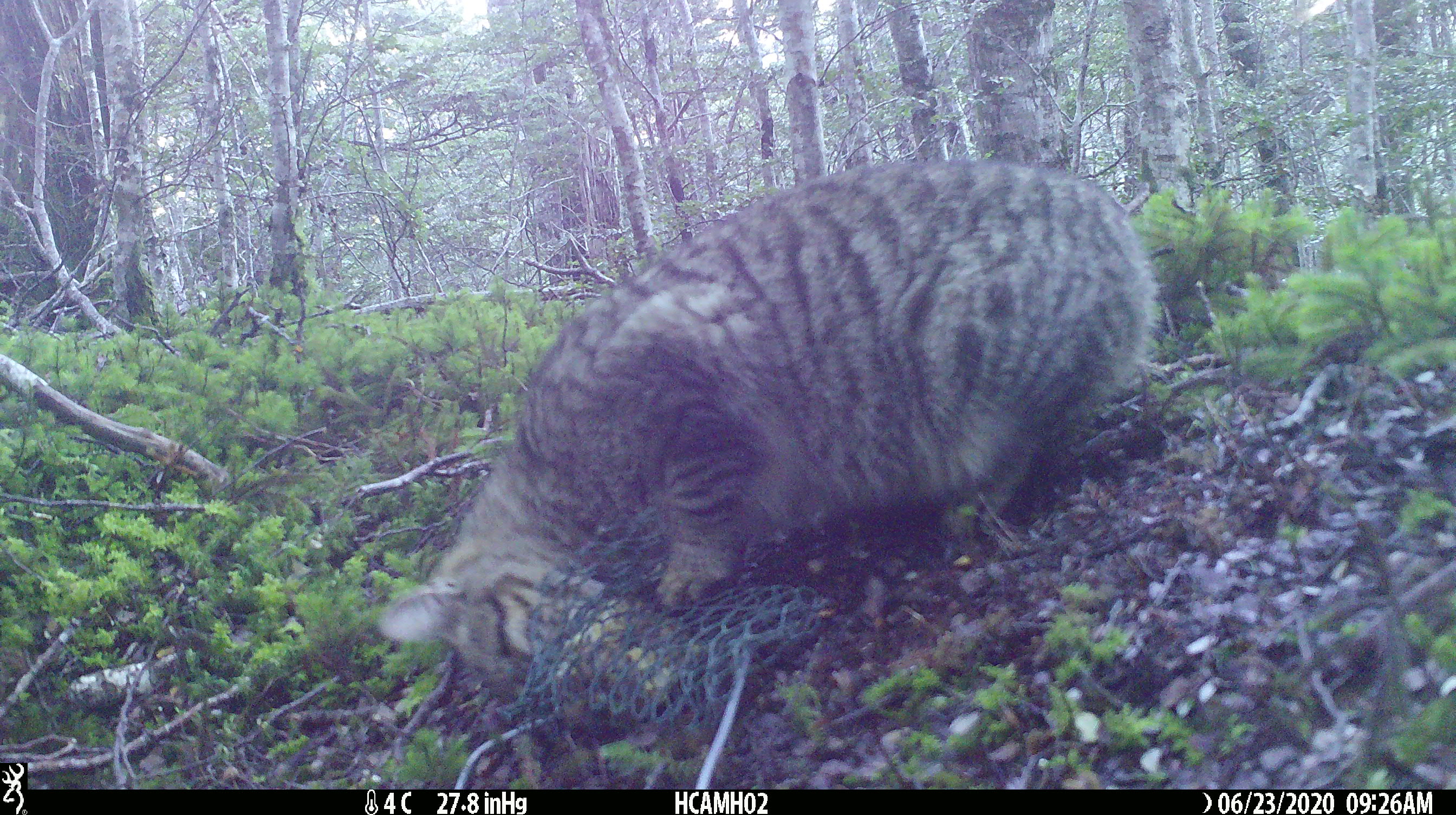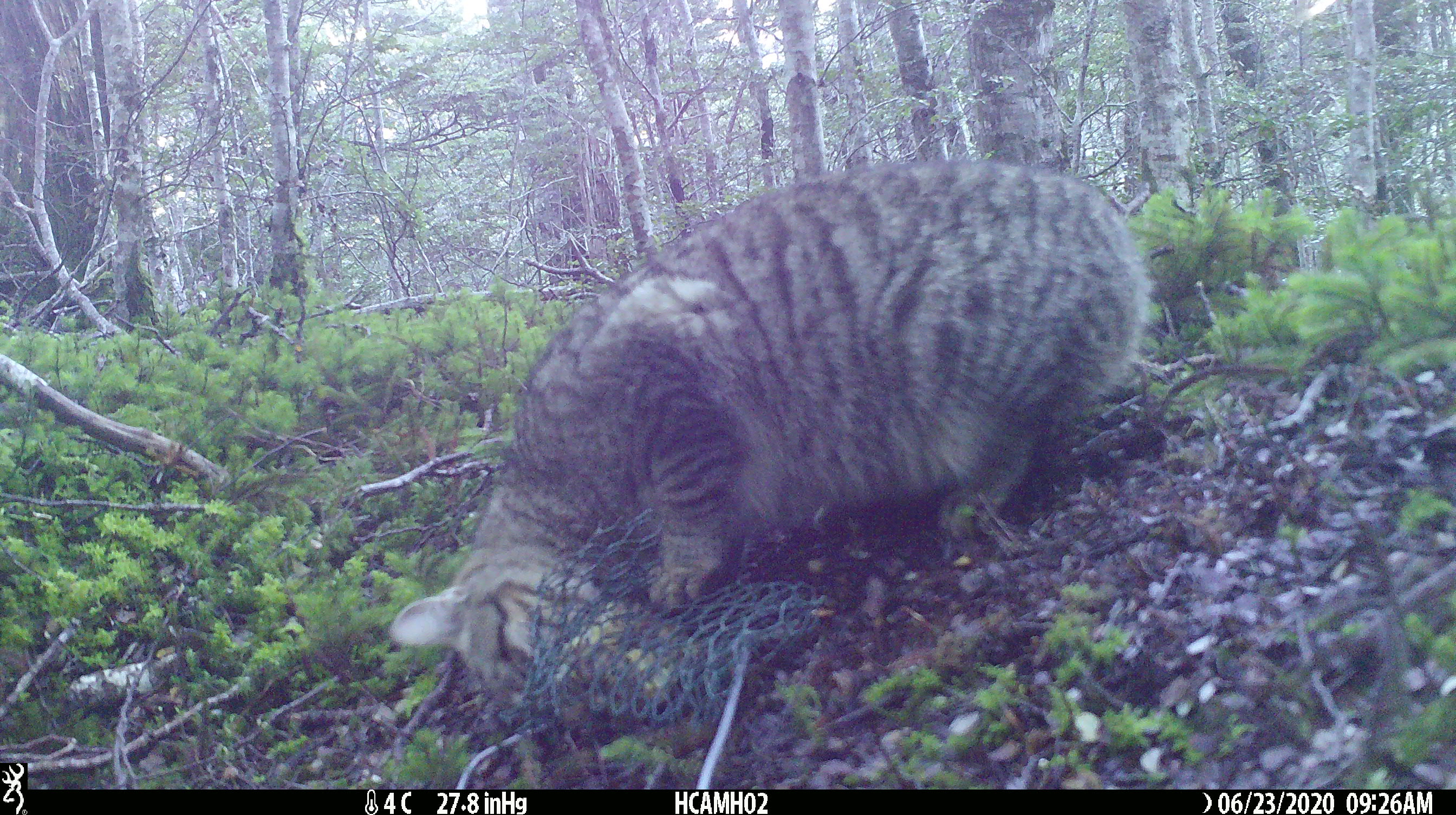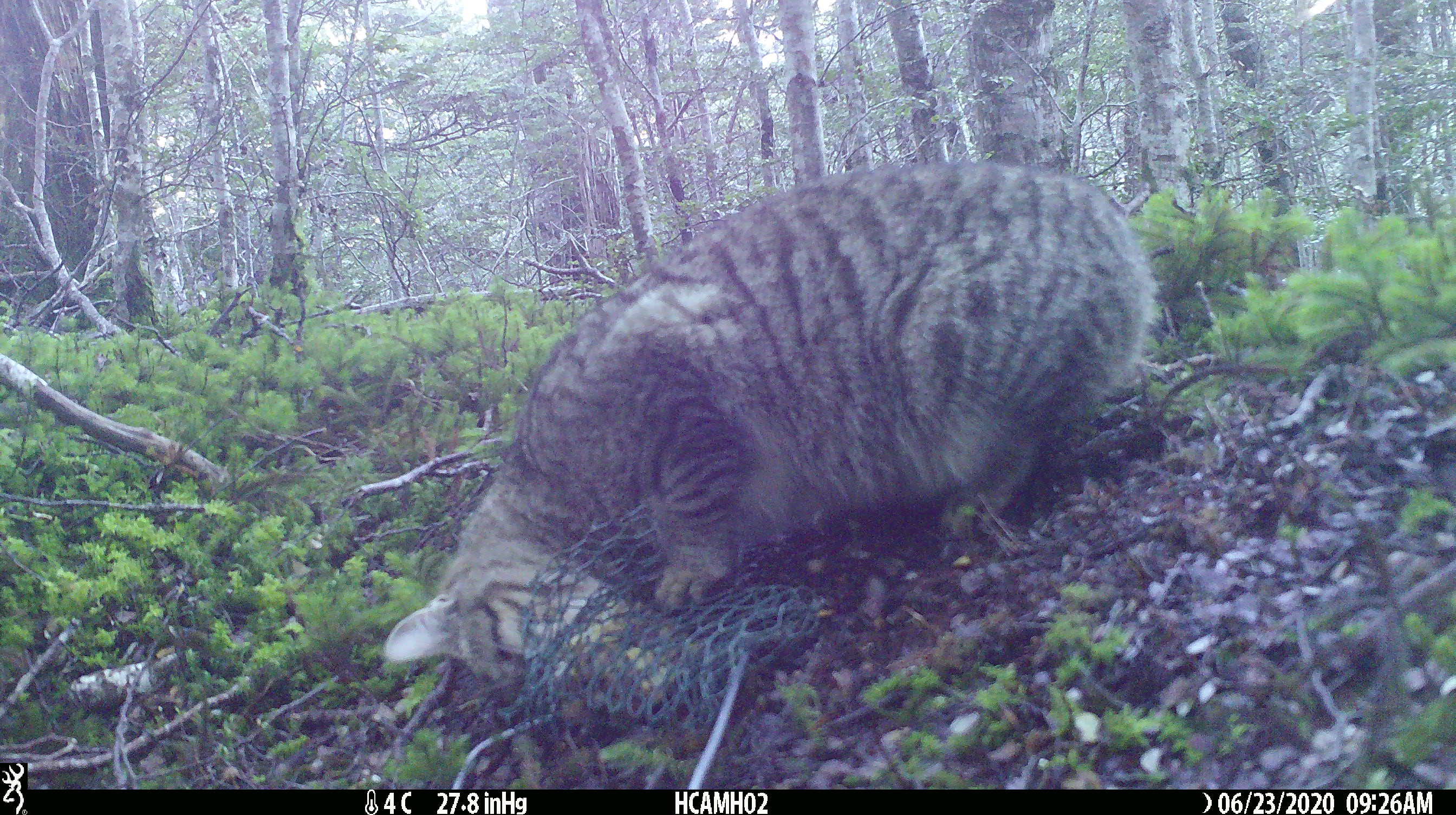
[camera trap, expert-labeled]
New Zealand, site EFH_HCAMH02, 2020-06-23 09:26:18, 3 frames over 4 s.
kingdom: Animalia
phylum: Chordata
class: Mammalia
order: Carnivora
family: Felidae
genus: Felis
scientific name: Felis catus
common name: domestic cat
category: cat